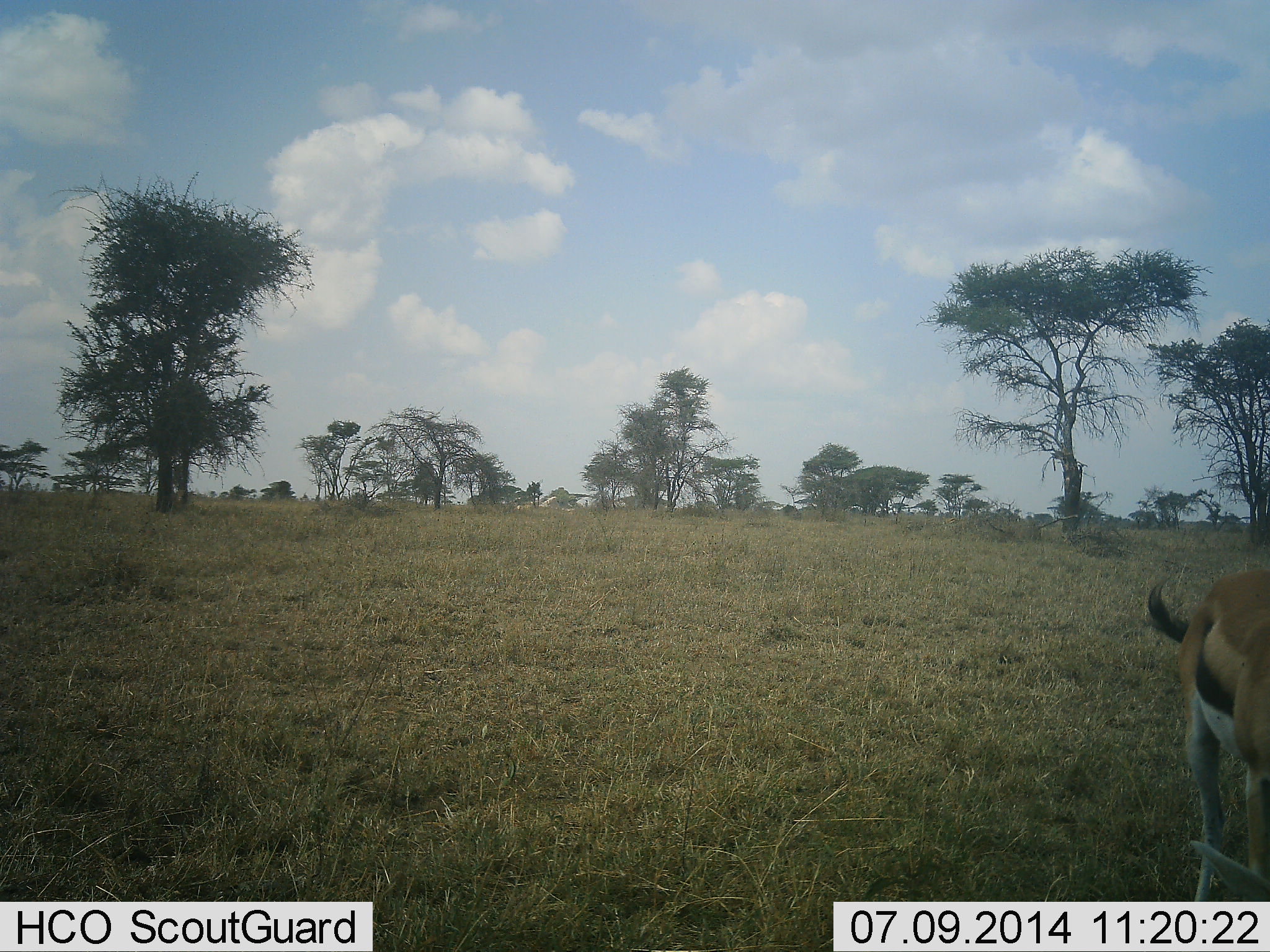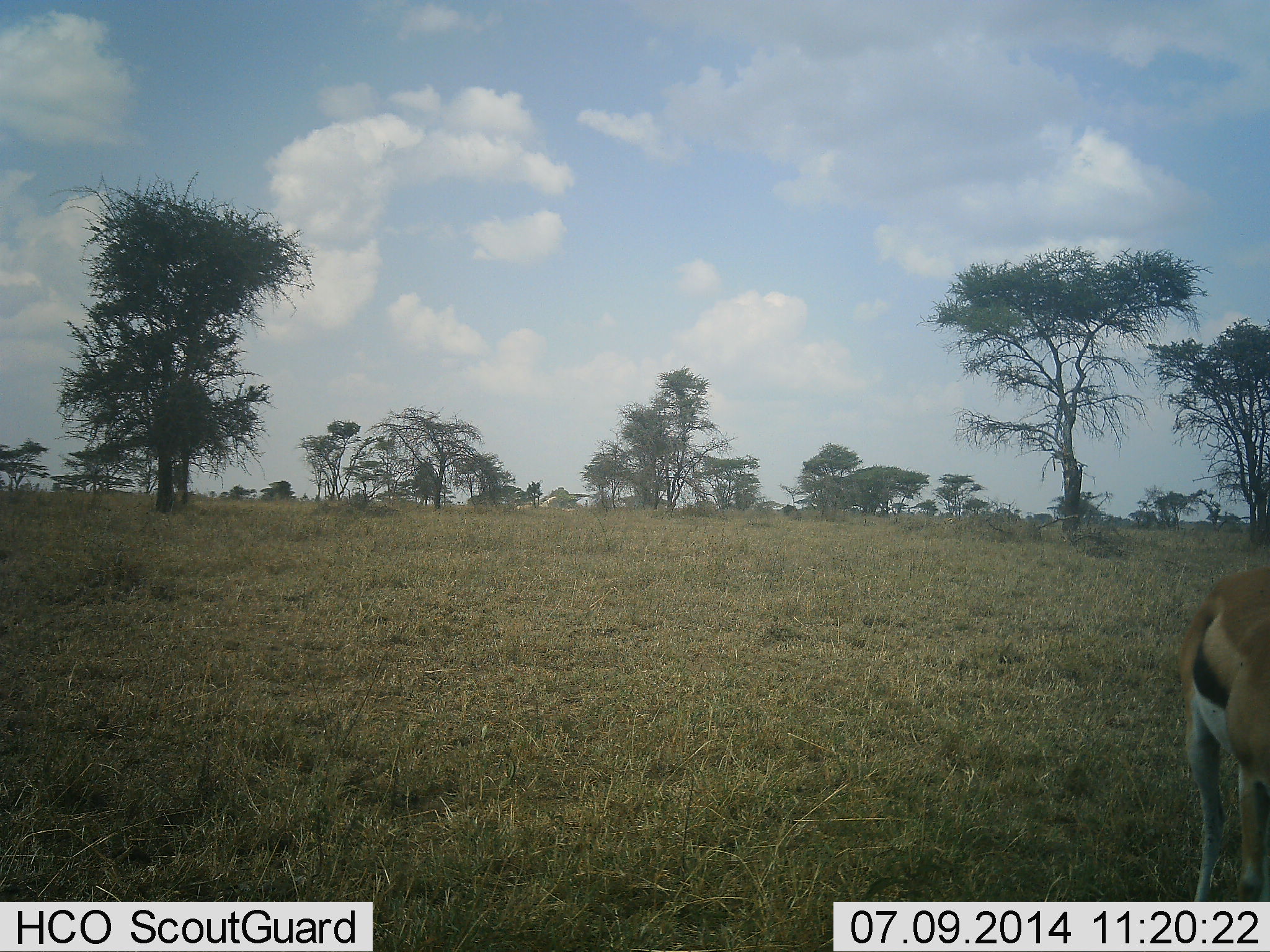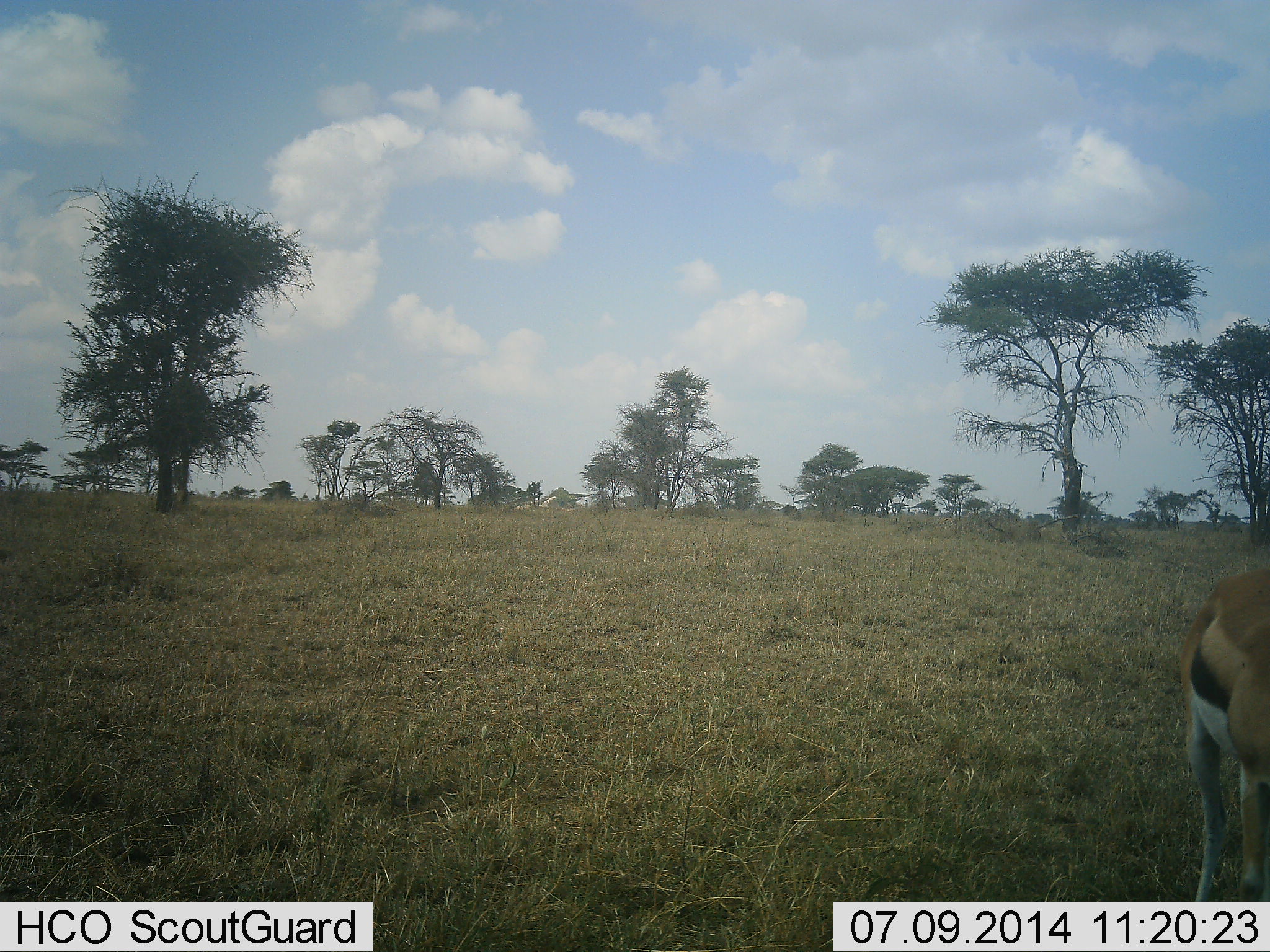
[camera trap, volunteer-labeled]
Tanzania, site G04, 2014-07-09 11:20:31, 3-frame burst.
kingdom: Animalia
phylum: Chordata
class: Mammalia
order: Artiodactyla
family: Bovidae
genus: Eudorcas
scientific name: Eudorcas thomsonii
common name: thomson's gazelle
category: gazellethomsons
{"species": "gazellethomsons (thomson's gazelle) (Eudorcas thomsonii)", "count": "1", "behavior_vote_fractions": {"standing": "70%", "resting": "0%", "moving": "10%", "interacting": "0%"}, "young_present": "0%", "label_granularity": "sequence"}